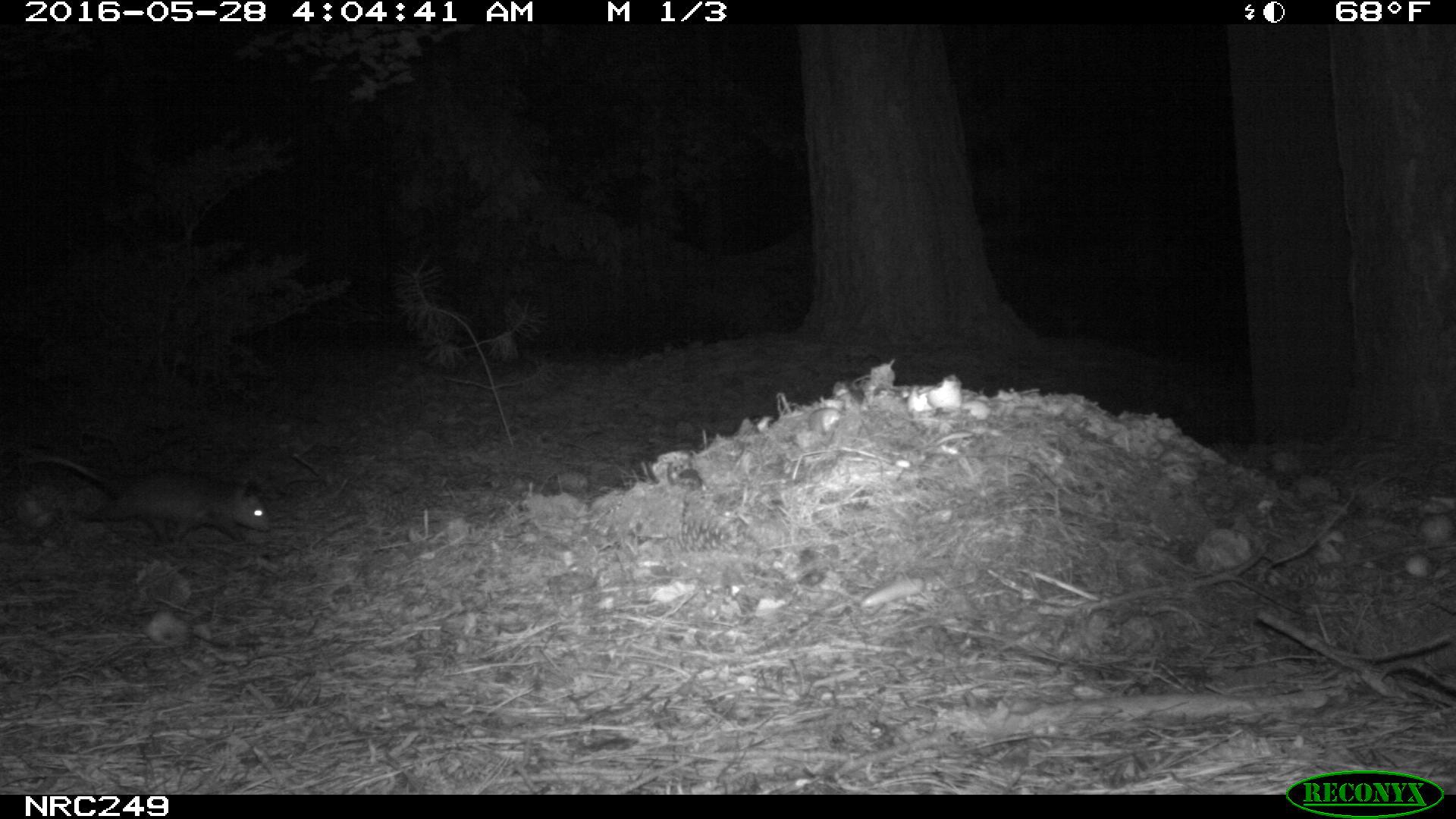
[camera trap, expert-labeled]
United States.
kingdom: Animalia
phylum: Chordata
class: Mammalia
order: Didelphimorphia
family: Didelphidae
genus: Didelphis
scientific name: Didelphis virginiana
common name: virginia opossum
Virginia Opossum (Didelphis virginiana).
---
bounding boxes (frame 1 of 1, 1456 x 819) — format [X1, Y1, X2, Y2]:
Virginia Opossum: [29, 442, 283, 554]